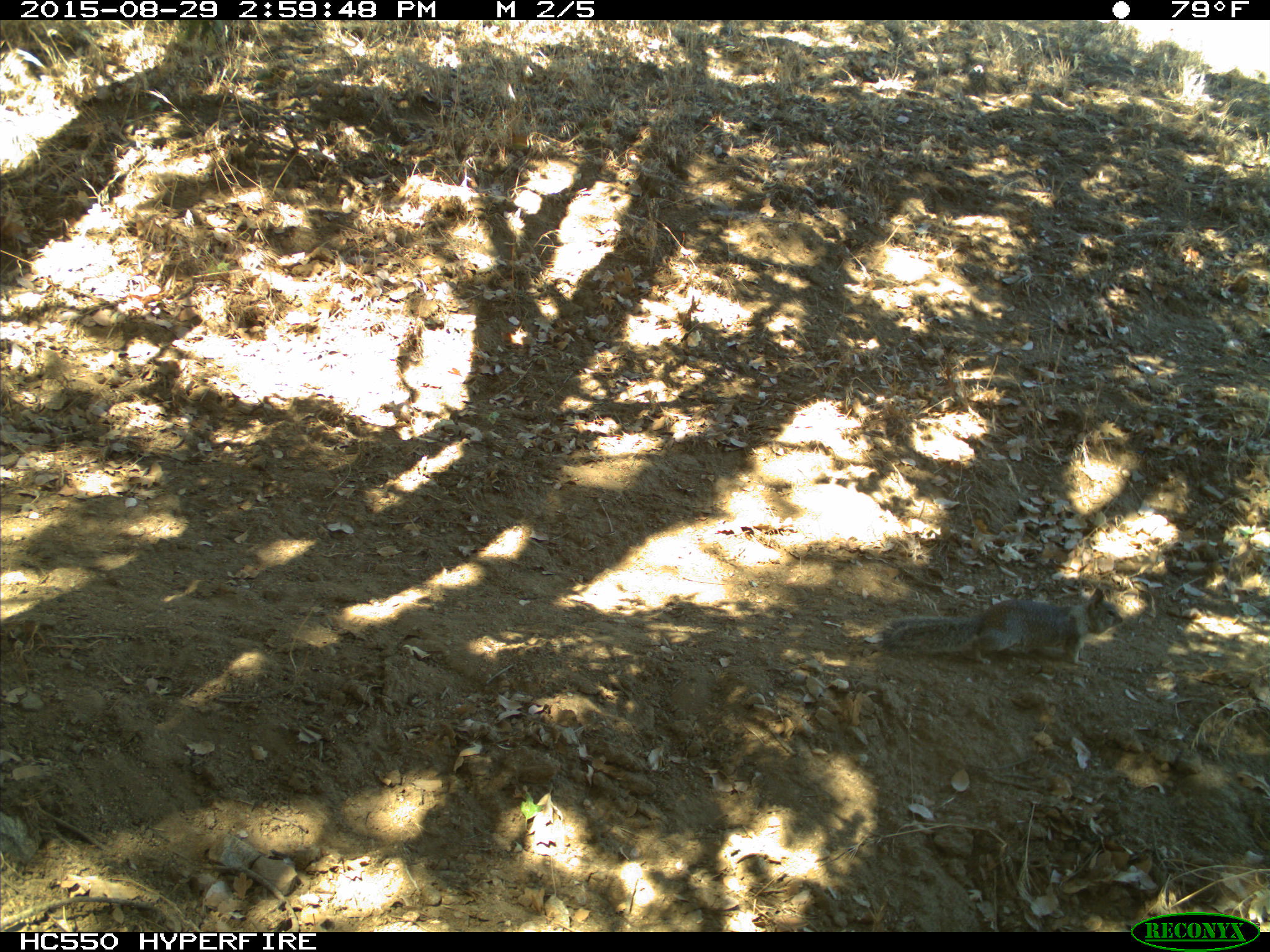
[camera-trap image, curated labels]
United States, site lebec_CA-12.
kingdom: Animalia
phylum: Chordata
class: Mammalia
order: Rodentia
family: Sciuridae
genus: Otospermophilus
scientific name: Otospermophilus beecheyi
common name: california ground squirrel